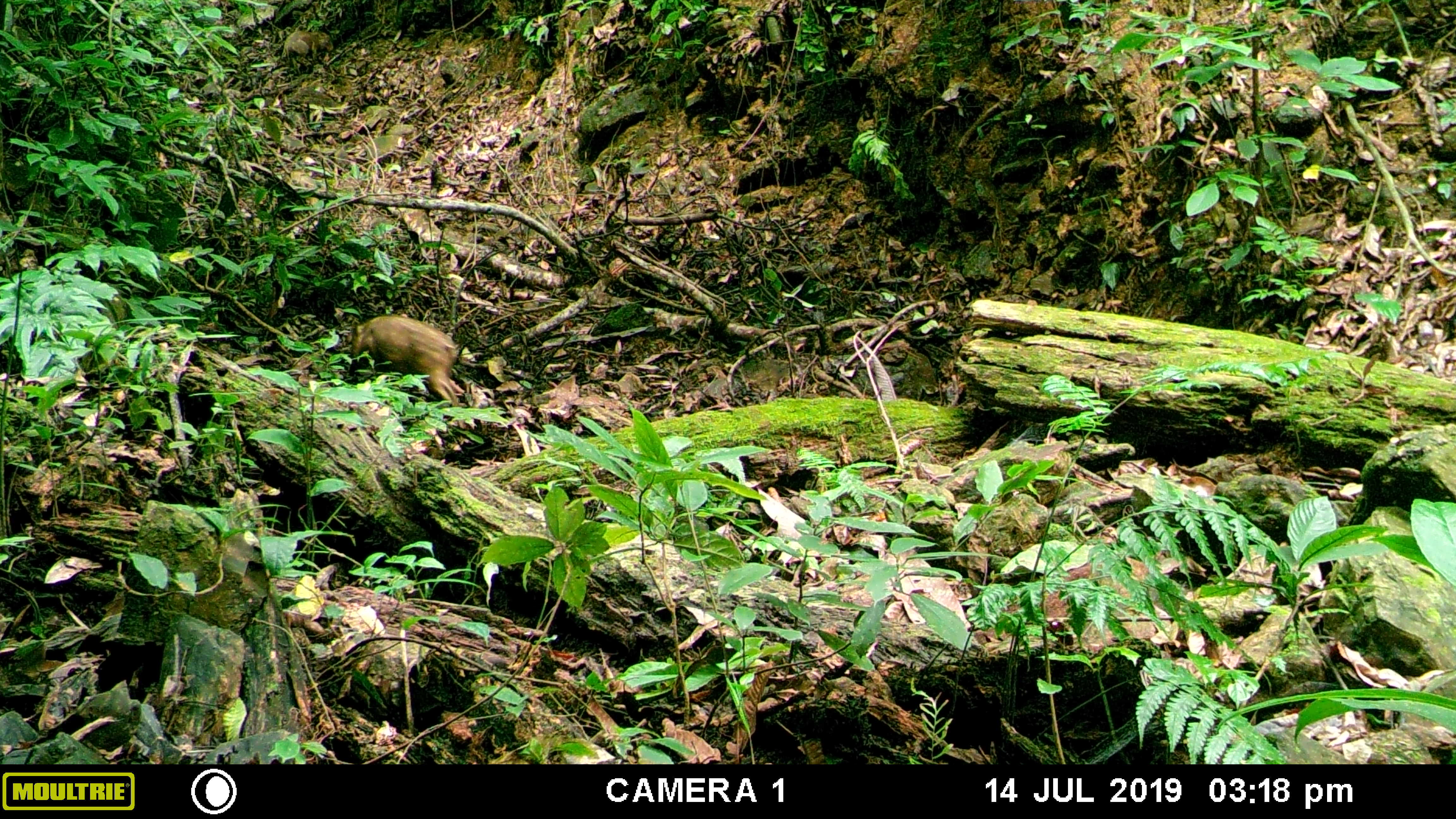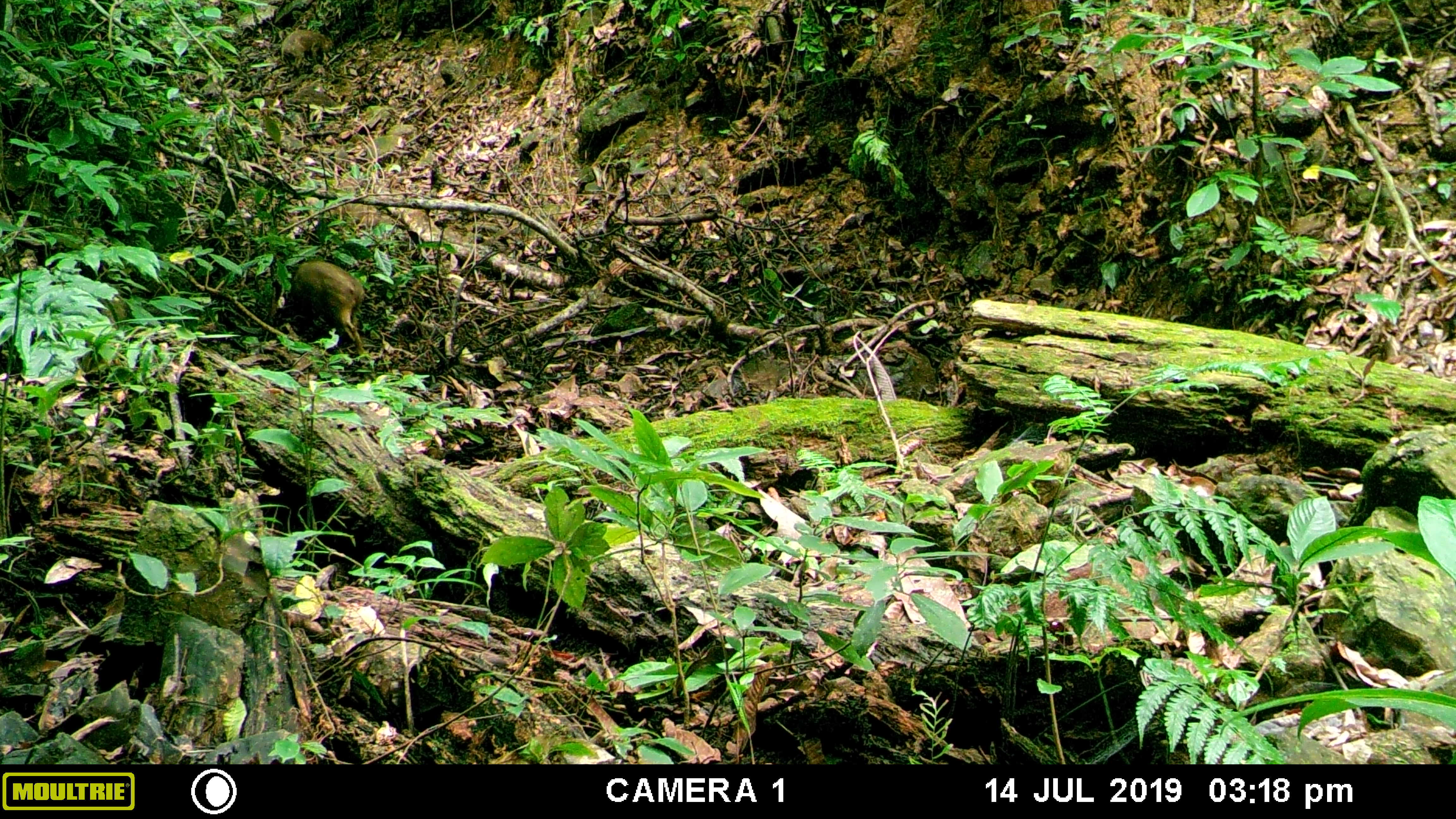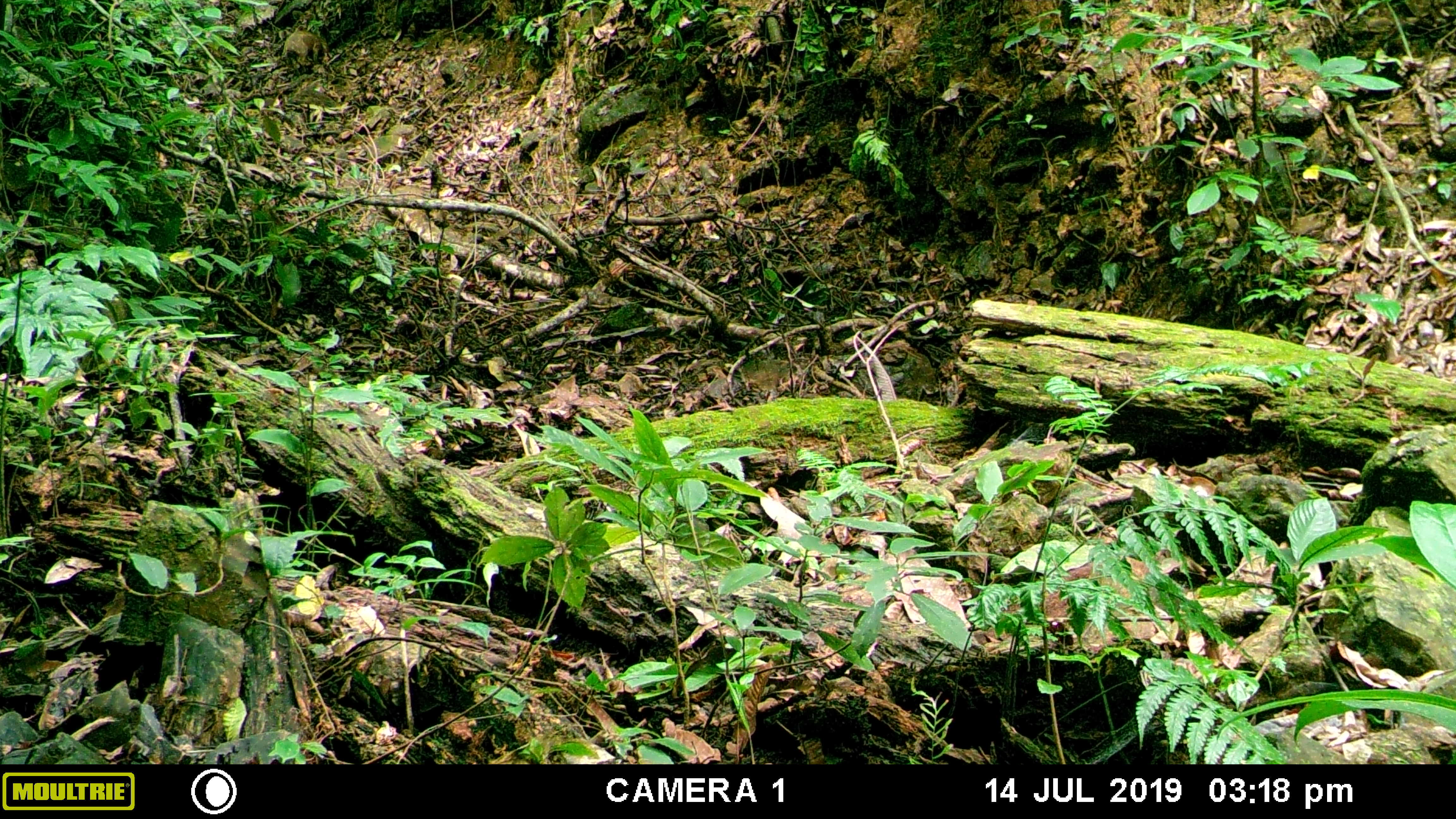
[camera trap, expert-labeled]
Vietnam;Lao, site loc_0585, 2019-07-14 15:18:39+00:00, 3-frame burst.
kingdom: Animalia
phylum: Chordata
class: Mammalia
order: Artiodactyla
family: Suidae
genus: Sus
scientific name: Sus scrofa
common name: eurasian wild pig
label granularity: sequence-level